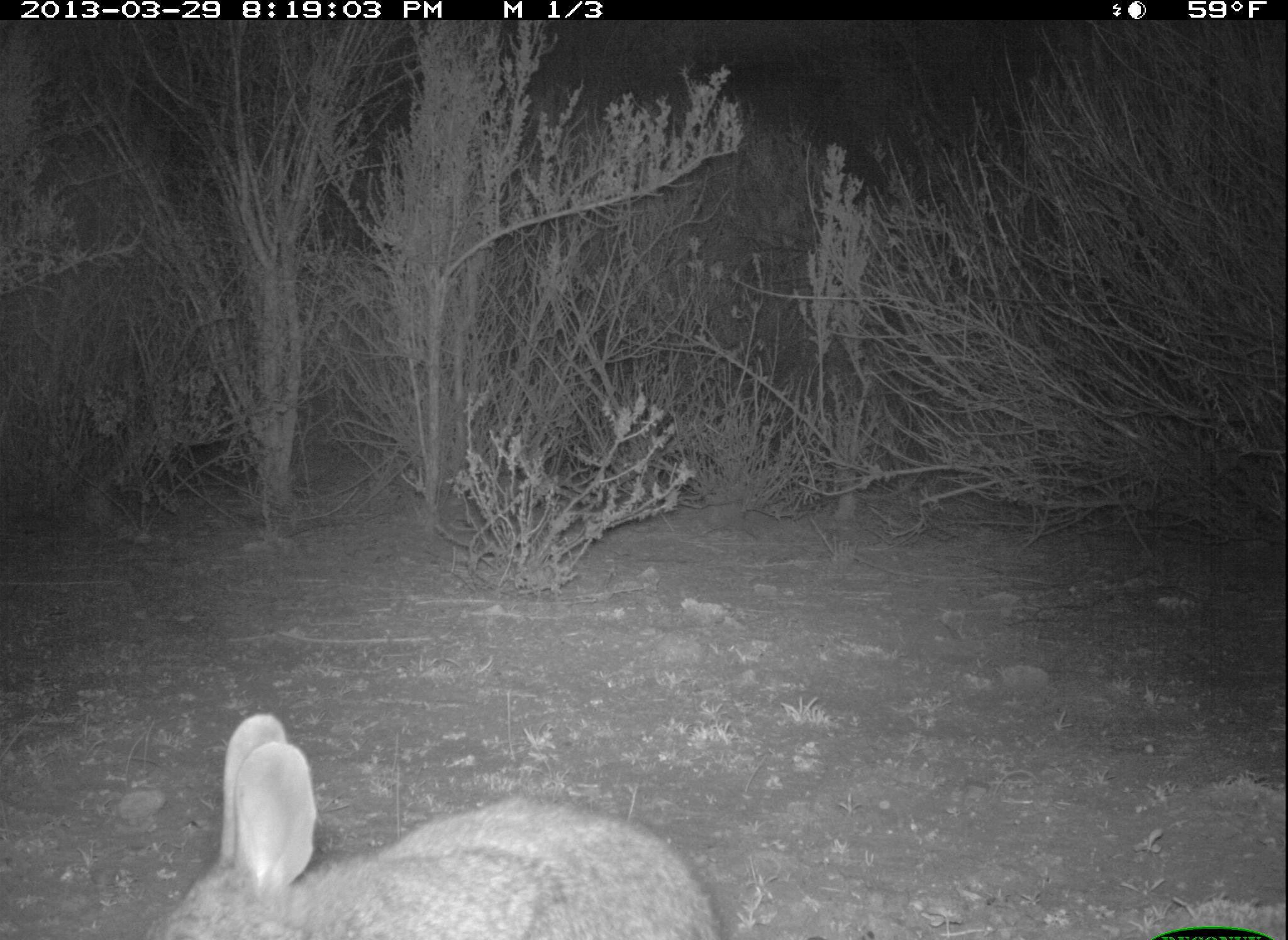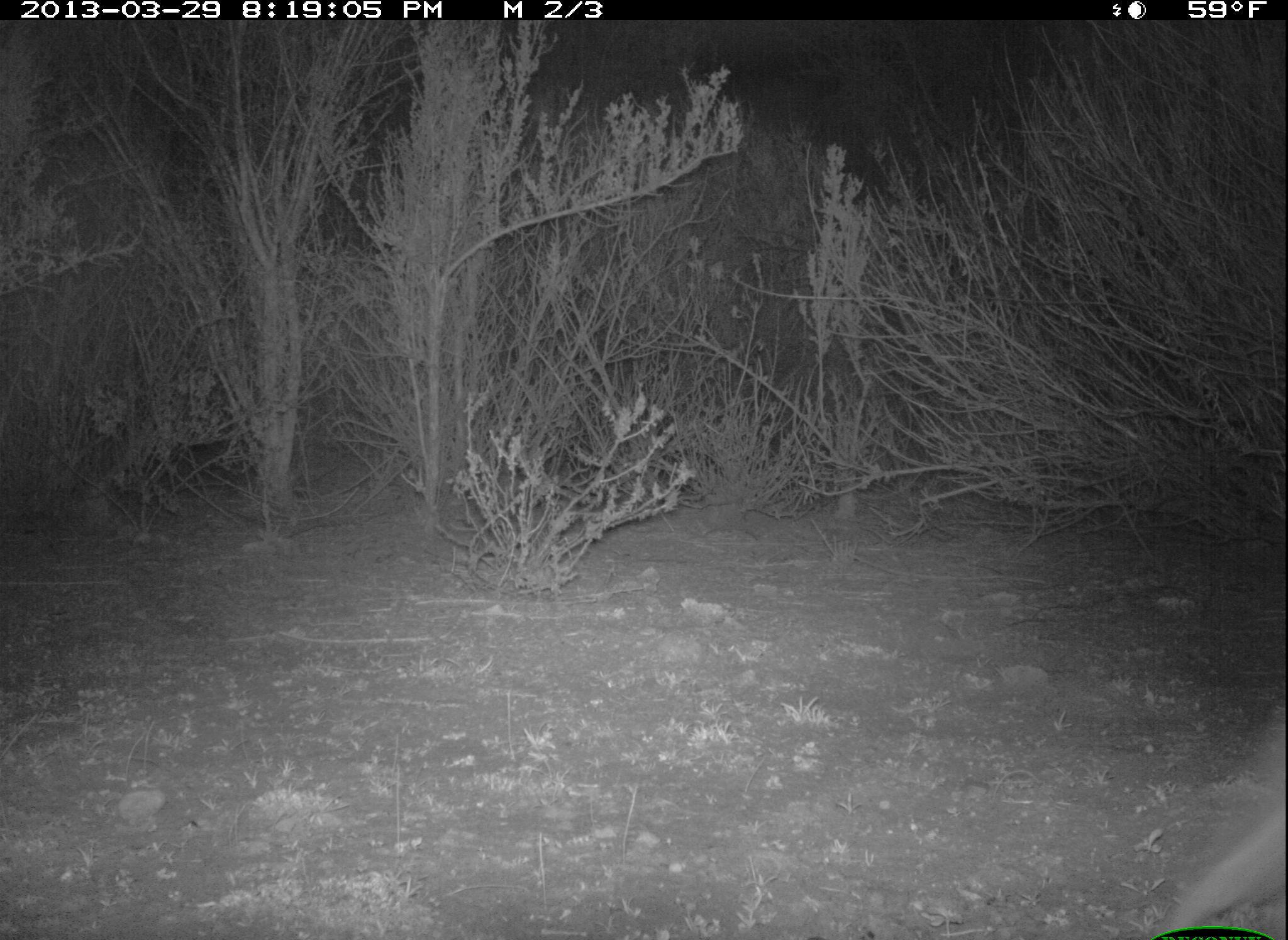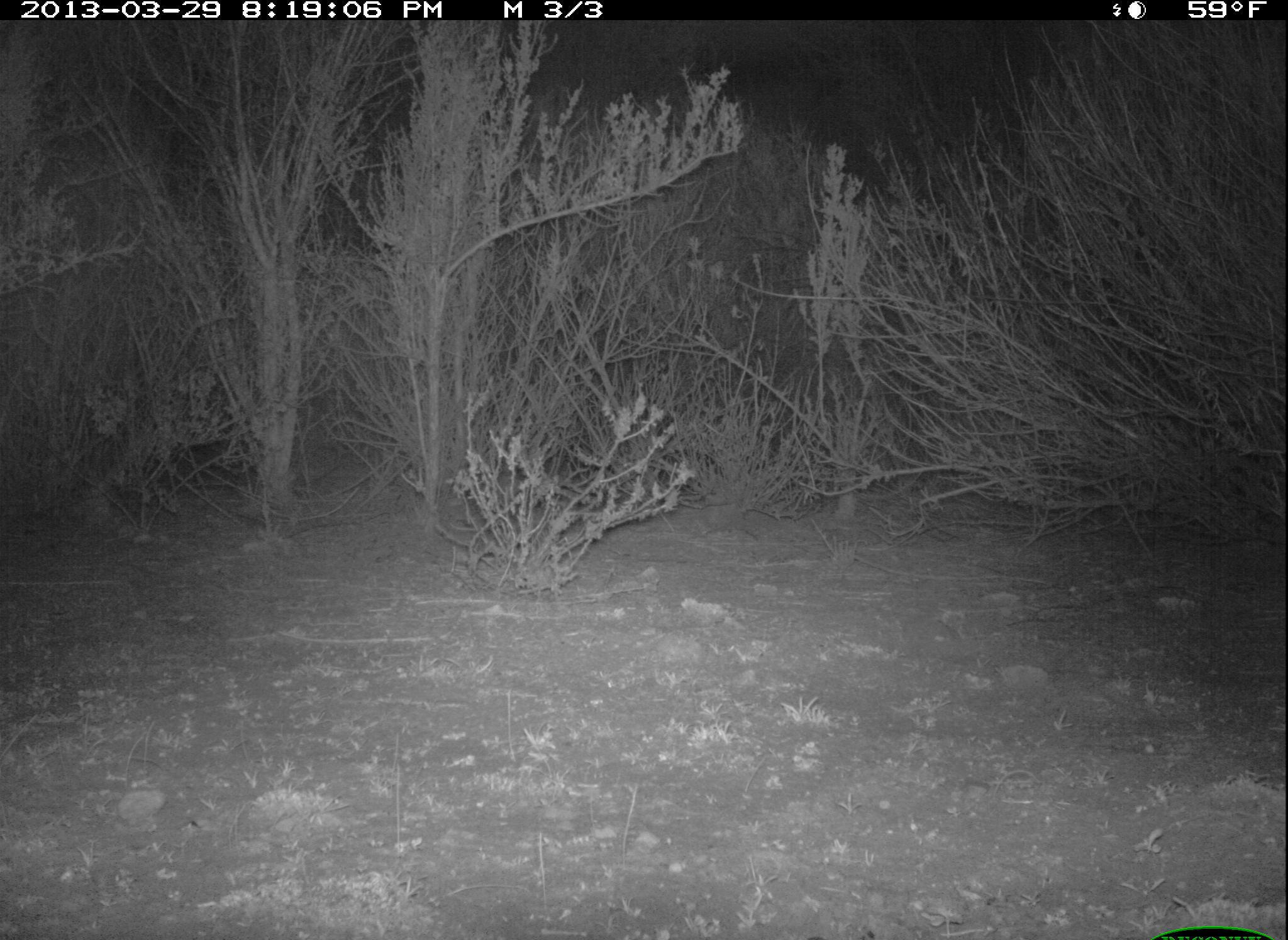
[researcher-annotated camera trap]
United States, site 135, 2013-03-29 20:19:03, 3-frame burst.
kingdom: Animalia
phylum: Chordata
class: Mammalia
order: Lagomorpha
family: Leporidae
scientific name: Leporidae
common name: rabbits and hares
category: rabbit